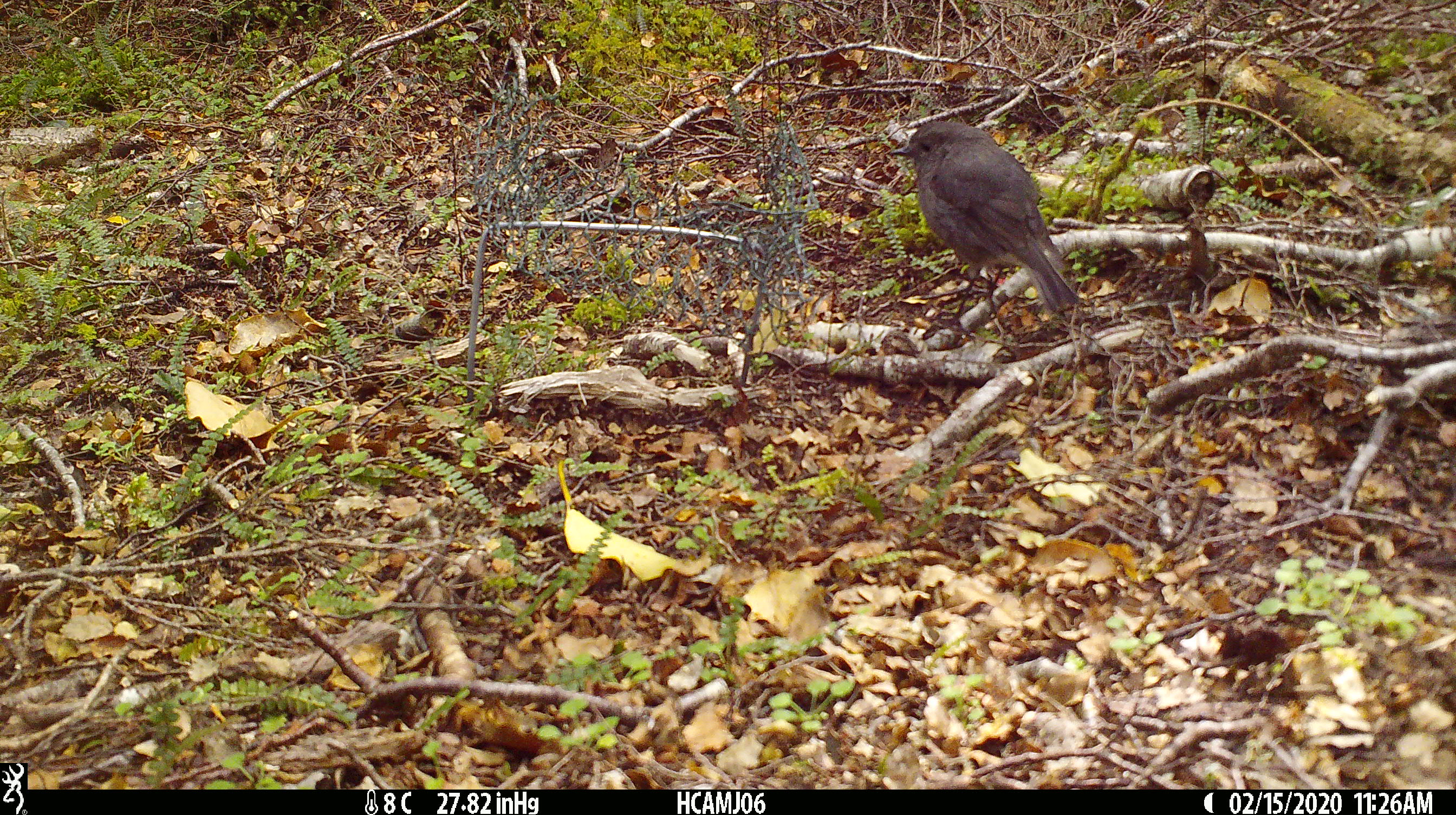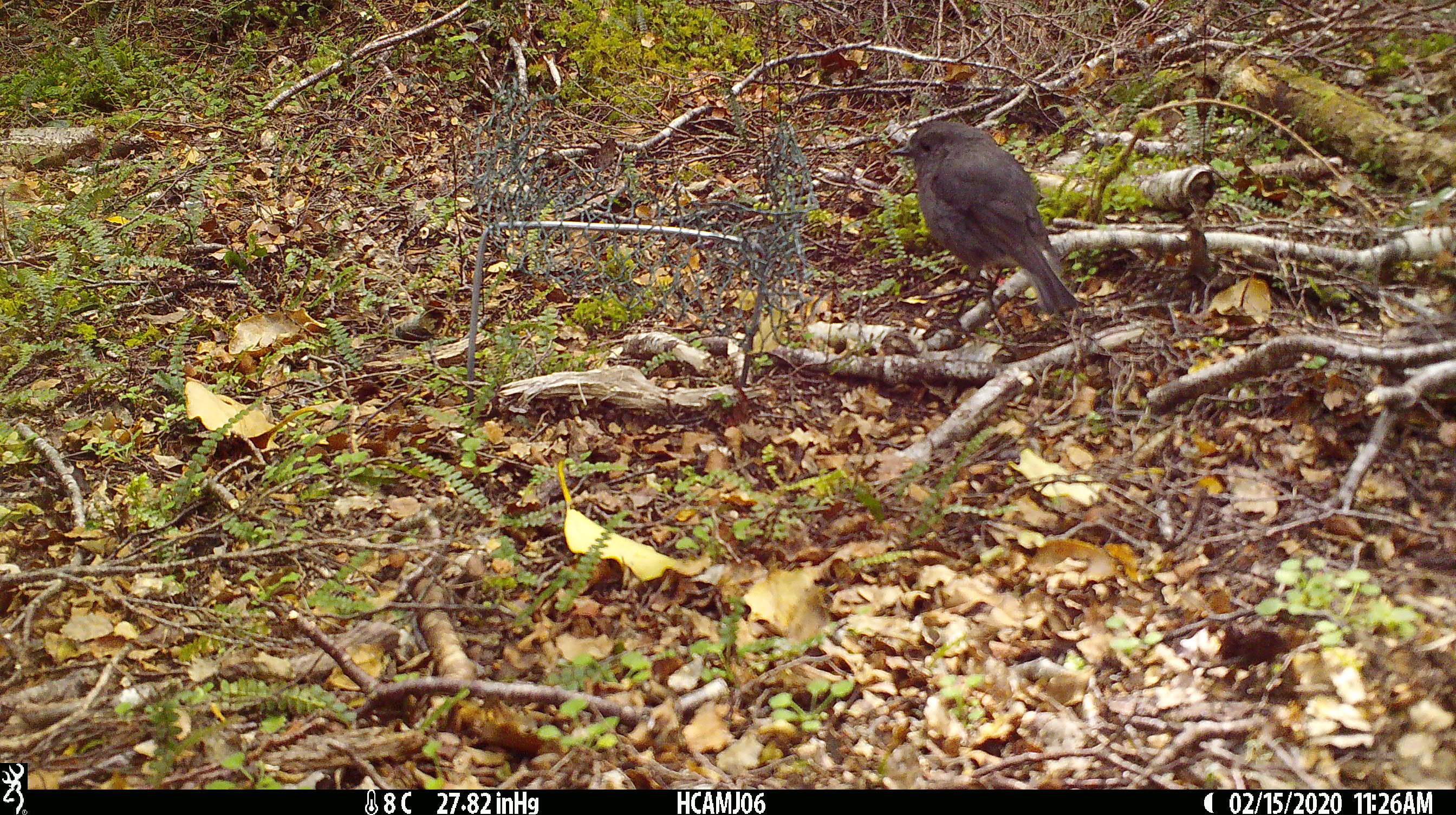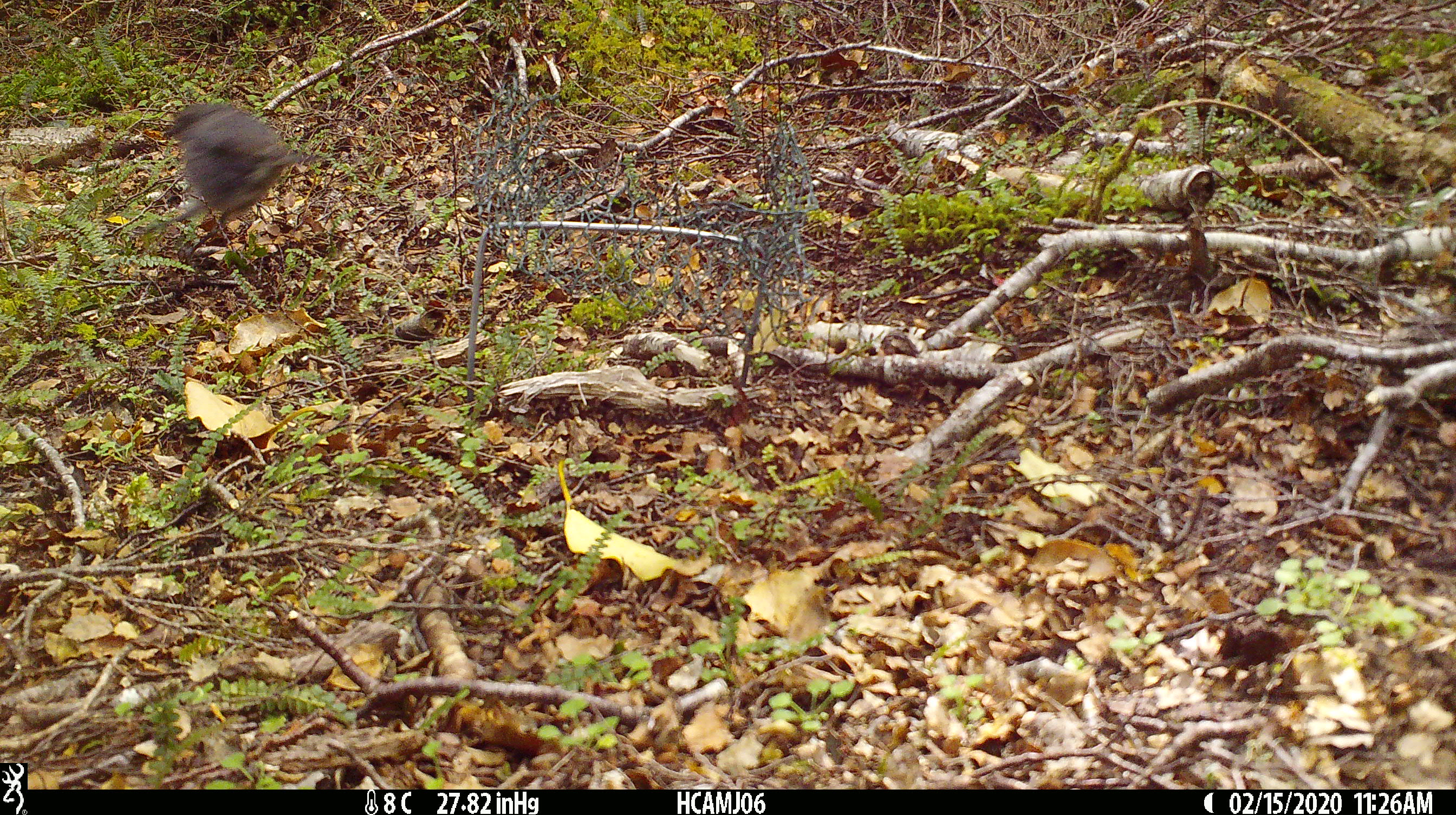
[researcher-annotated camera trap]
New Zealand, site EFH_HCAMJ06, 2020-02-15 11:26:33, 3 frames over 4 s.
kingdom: Animalia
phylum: Chordata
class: Aves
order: Passeriformes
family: Petroicidae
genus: Petroica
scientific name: Petroica australis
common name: new zealand robin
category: robin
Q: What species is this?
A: Robin (new zealand robin) (Petroica australis).